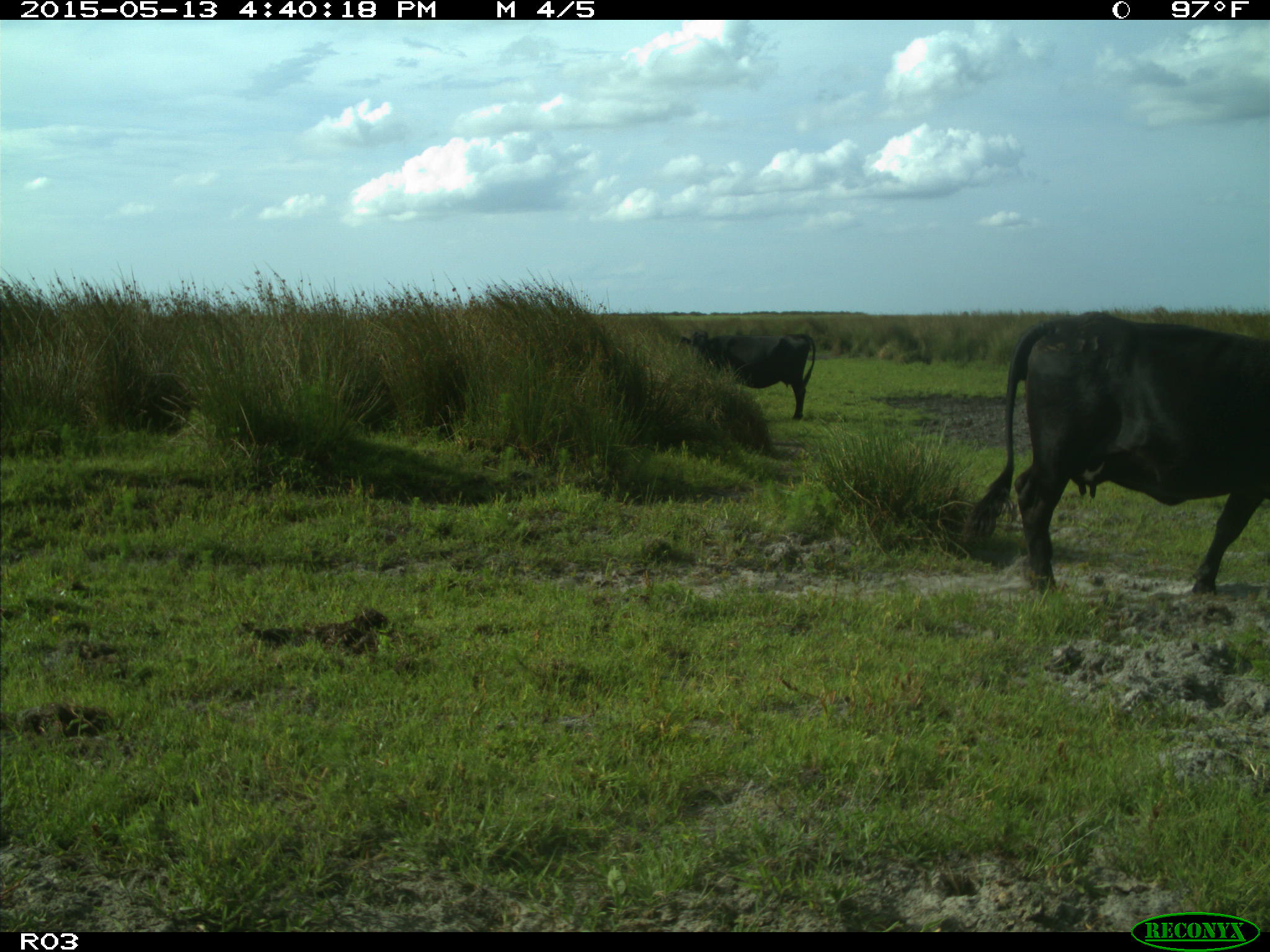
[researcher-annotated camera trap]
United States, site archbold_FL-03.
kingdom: Animalia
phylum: Chordata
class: Mammalia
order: Artiodactyla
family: Bovidae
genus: Bos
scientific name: Bos taurus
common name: domestic cow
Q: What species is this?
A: Bos taurus (domestic cow).